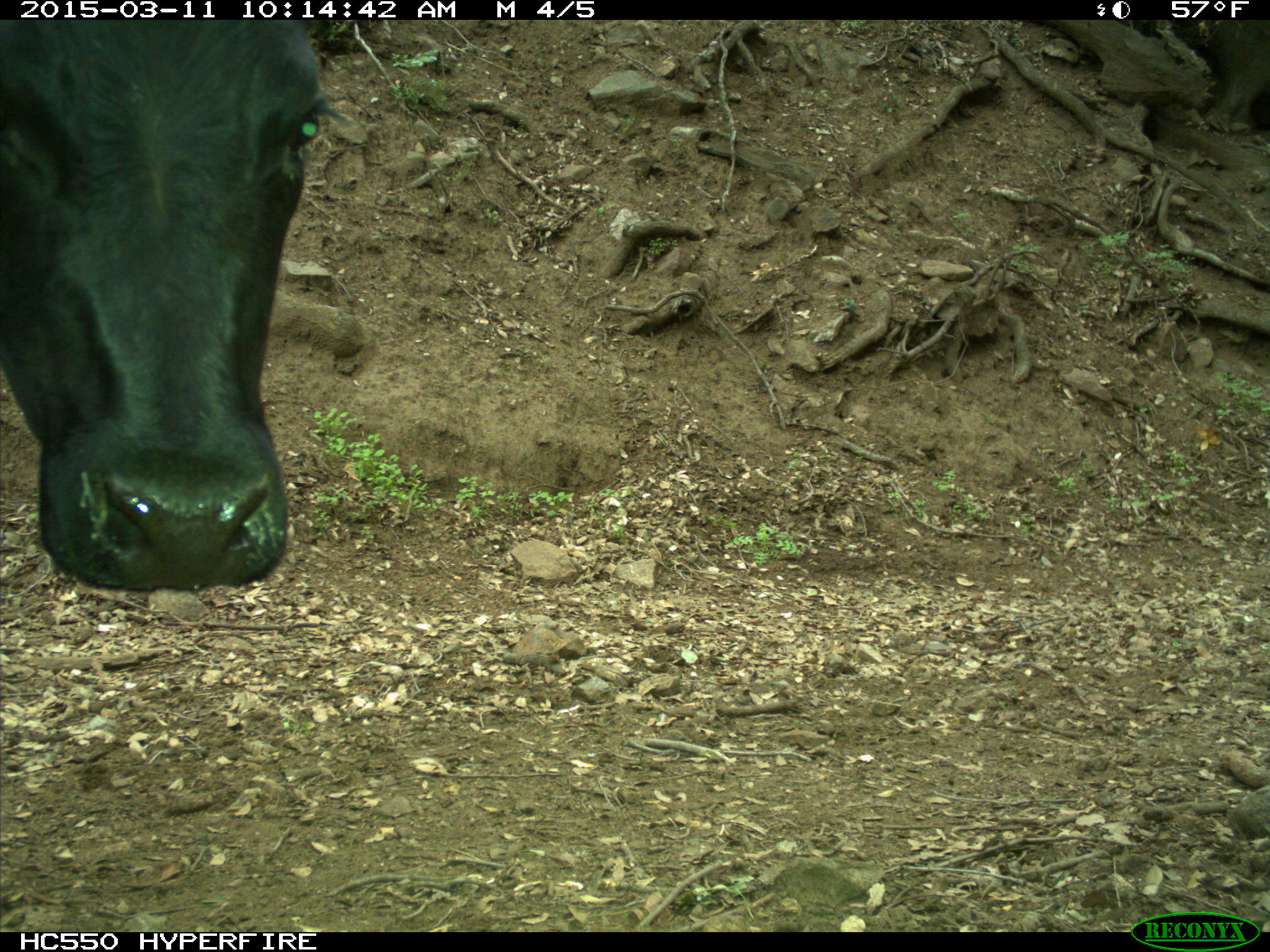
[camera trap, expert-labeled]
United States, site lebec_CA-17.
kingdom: Animalia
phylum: Chordata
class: Mammalia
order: Artiodactyla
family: Bovidae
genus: Bos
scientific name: Bos taurus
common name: domestic cow